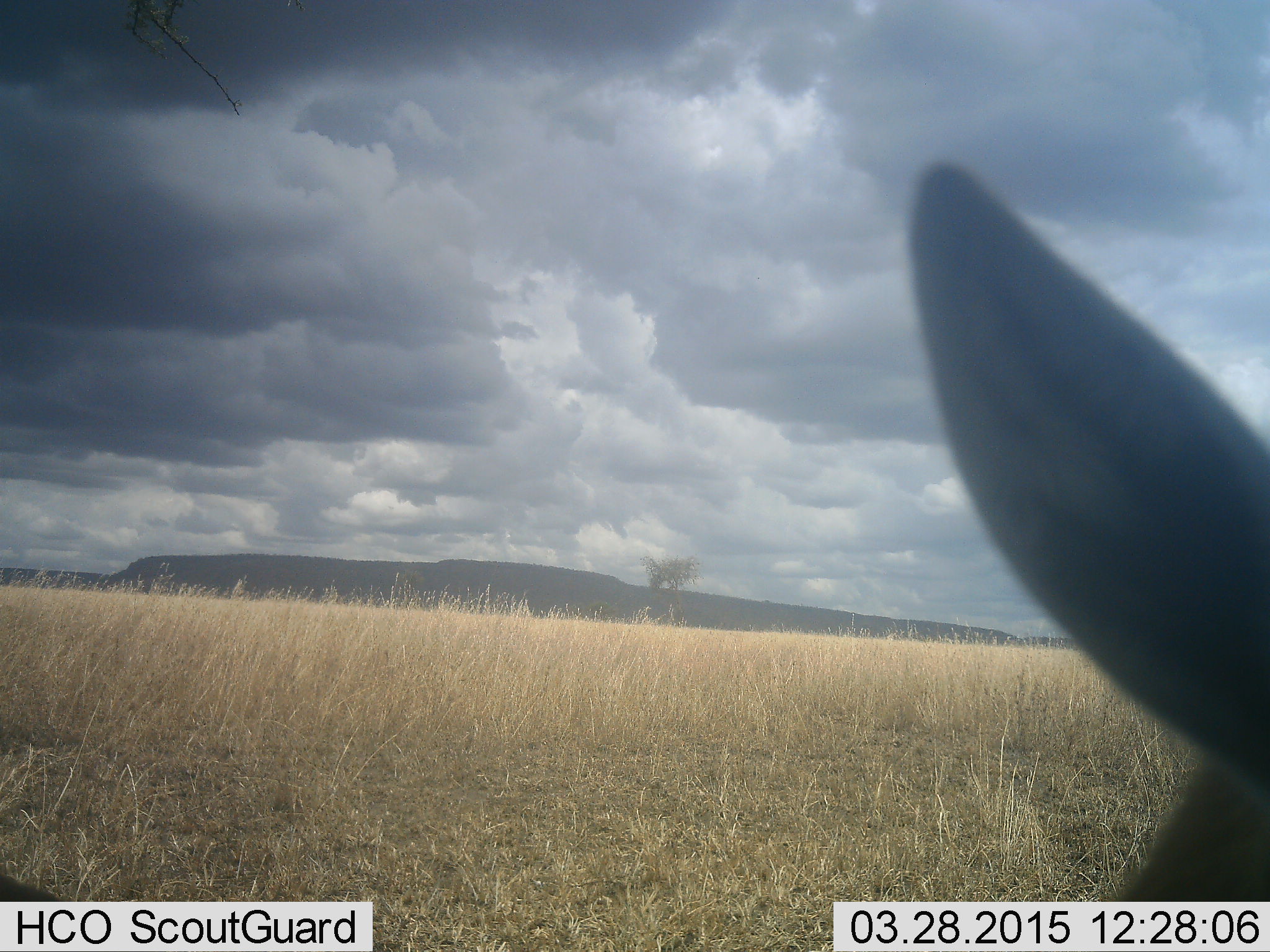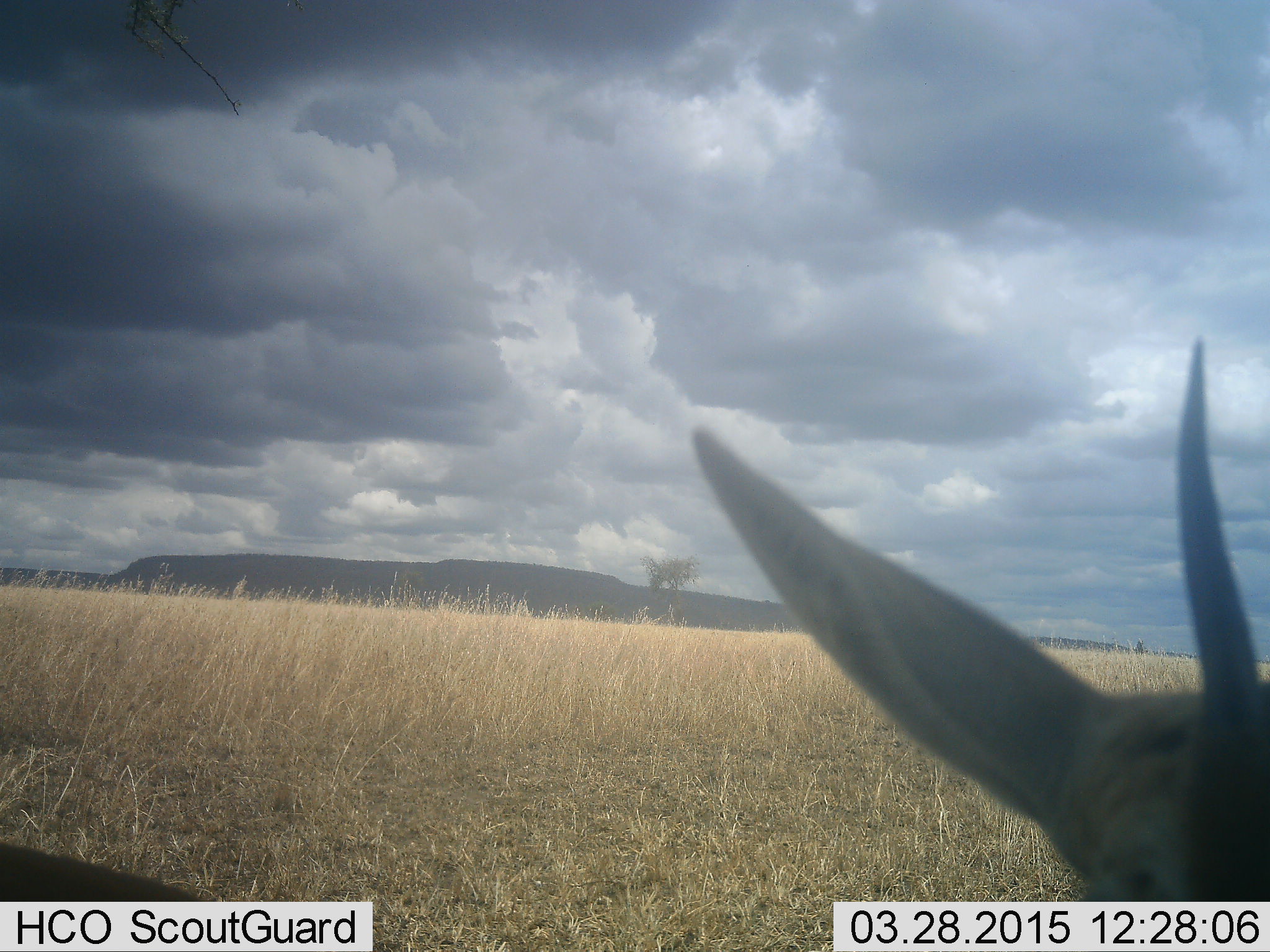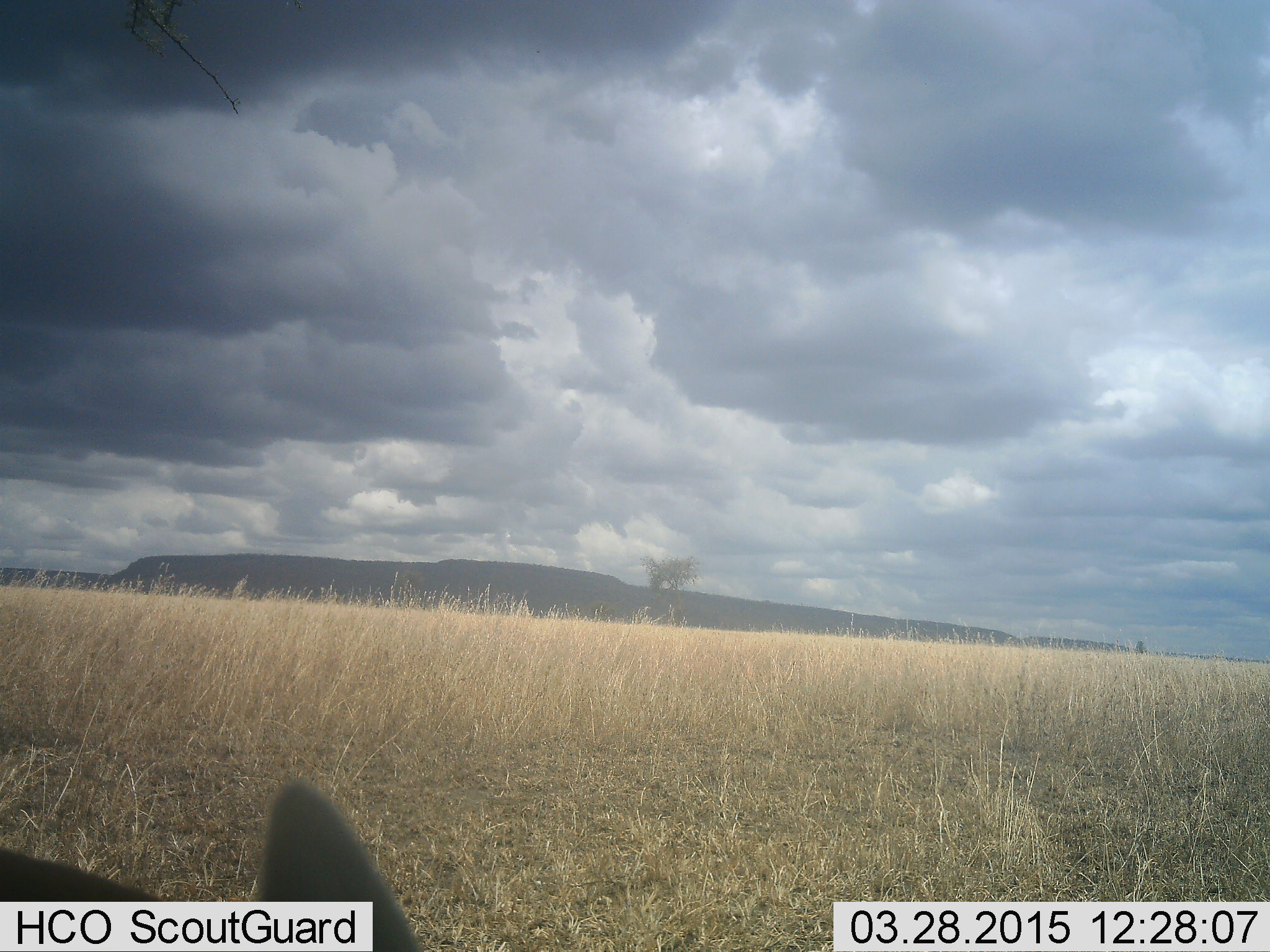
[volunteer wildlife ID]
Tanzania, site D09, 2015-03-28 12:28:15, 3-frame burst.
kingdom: Animalia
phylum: Chordata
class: Mammalia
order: Artiodactyla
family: Bovidae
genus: Nanger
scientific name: Nanger granti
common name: grant's gazelle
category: gazellegrants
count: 1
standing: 67%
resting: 0%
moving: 17%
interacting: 17%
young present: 0%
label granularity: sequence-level